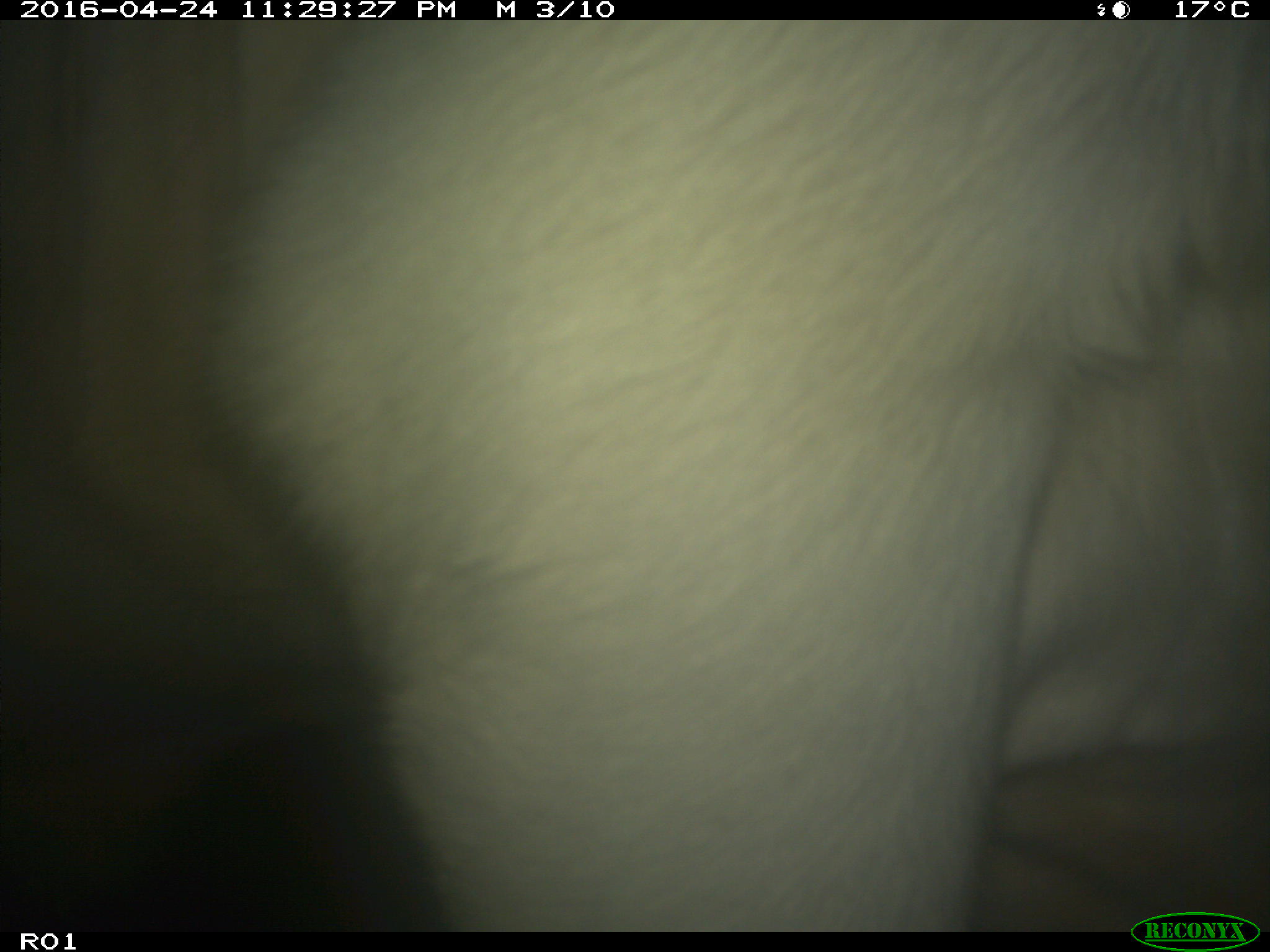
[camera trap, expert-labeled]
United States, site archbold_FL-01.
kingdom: Animalia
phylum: Chordata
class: Mammalia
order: Artiodactyla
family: Bovidae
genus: Bos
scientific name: Bos taurus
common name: domestic cow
Bos taurus (domestic cow).